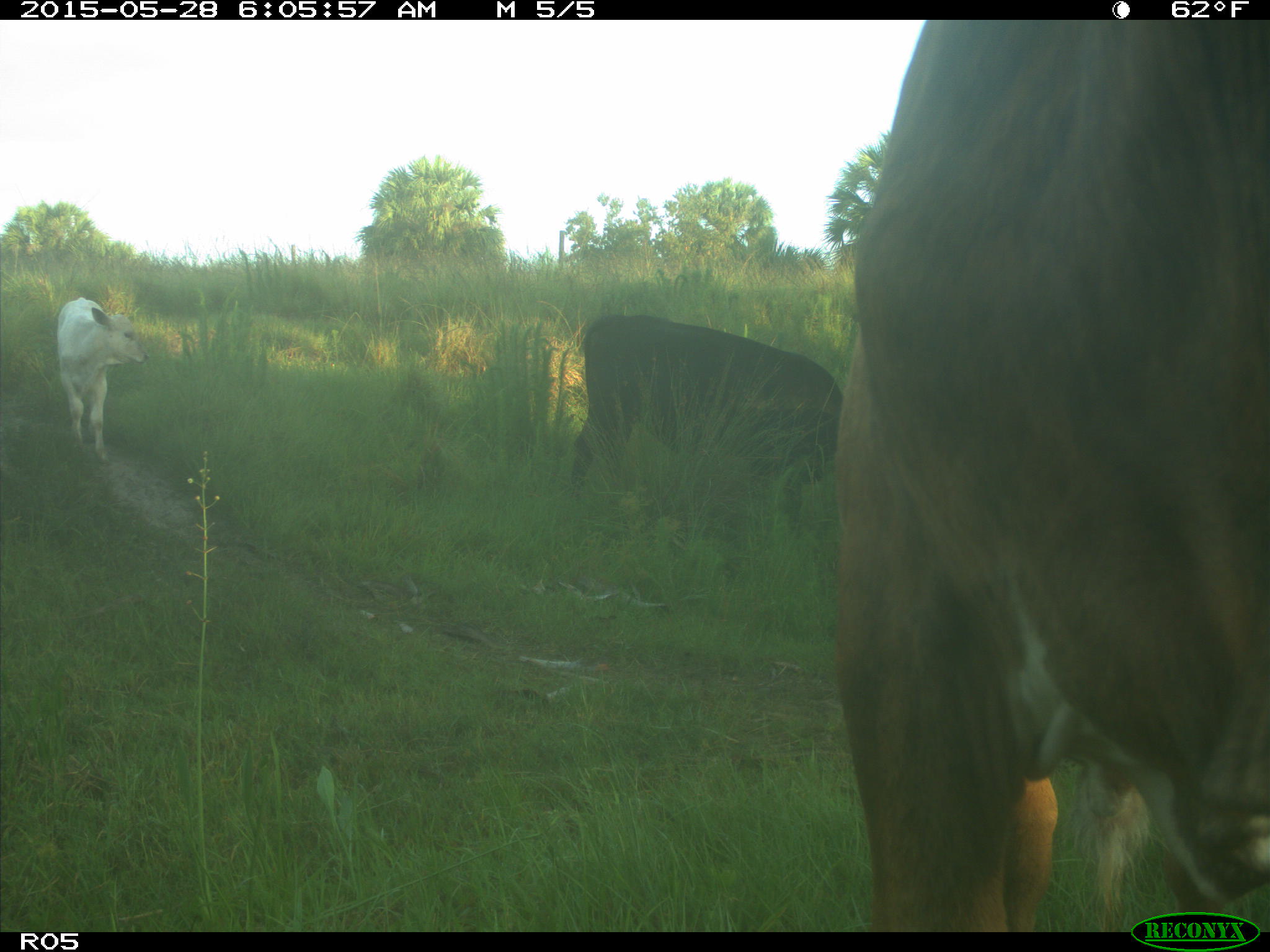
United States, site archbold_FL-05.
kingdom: Animalia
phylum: Chordata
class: Mammalia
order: Artiodactyla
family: Bovidae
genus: Bos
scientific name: Bos taurus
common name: domestic cow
Bos taurus (domestic cow).